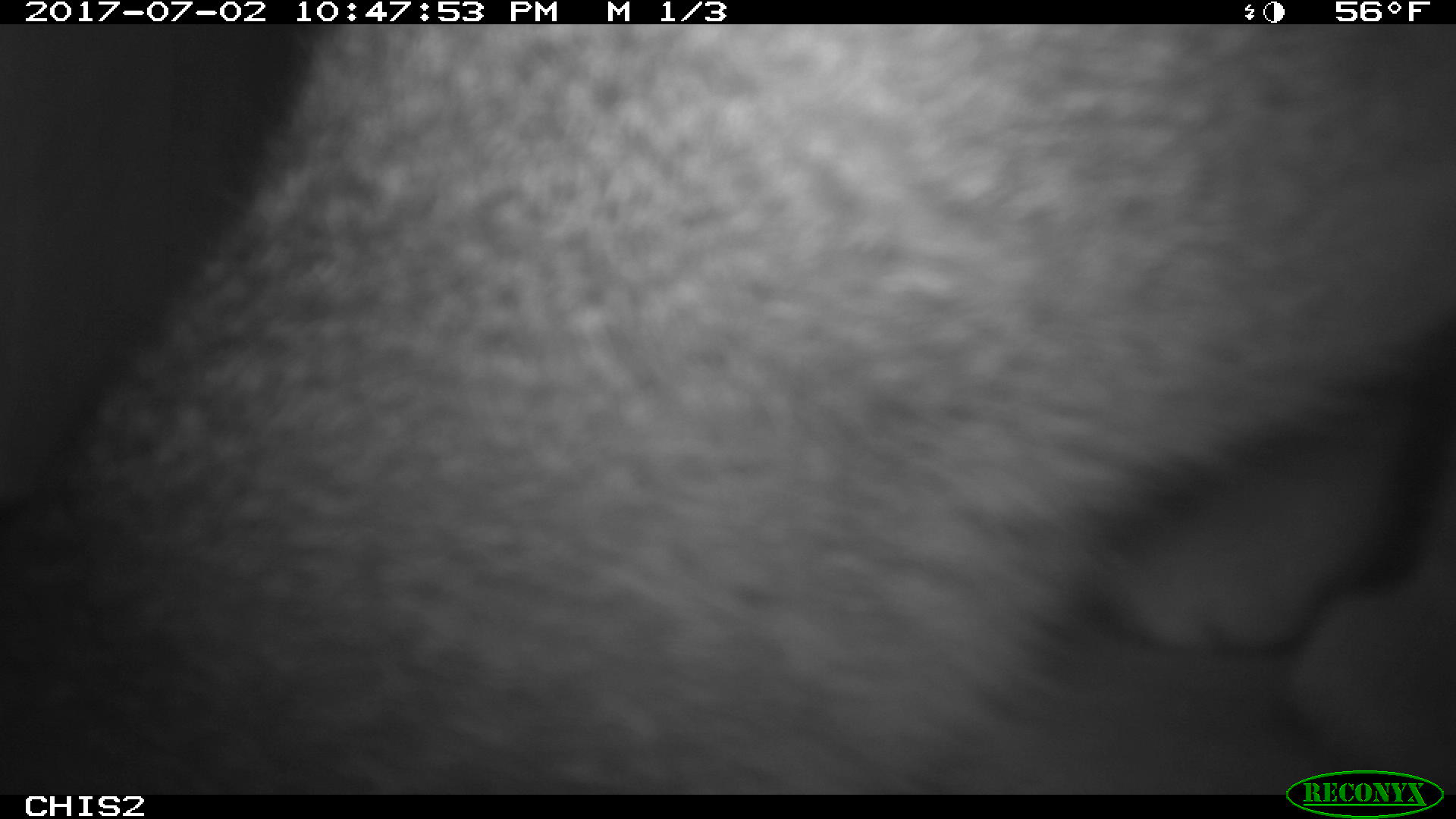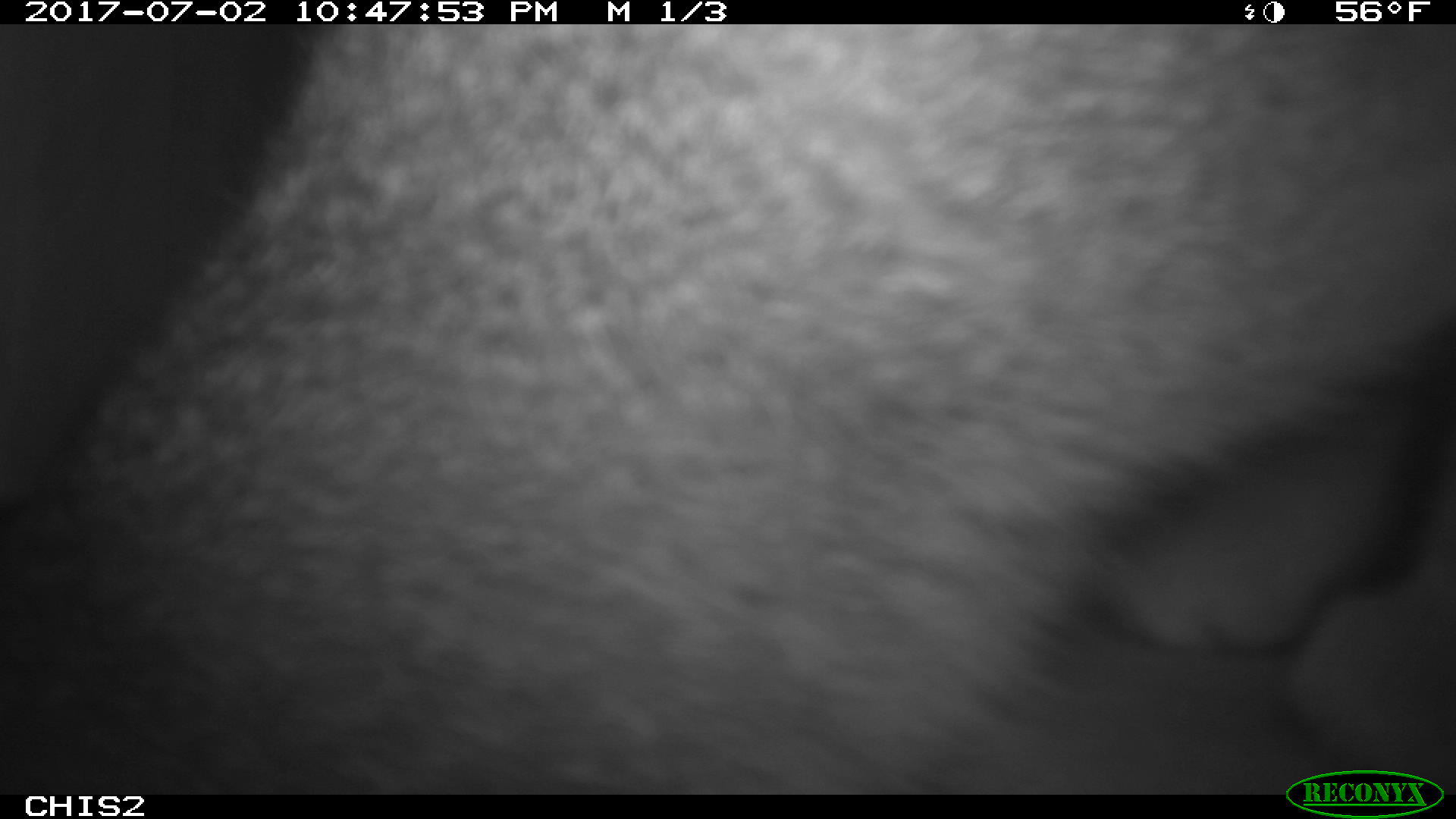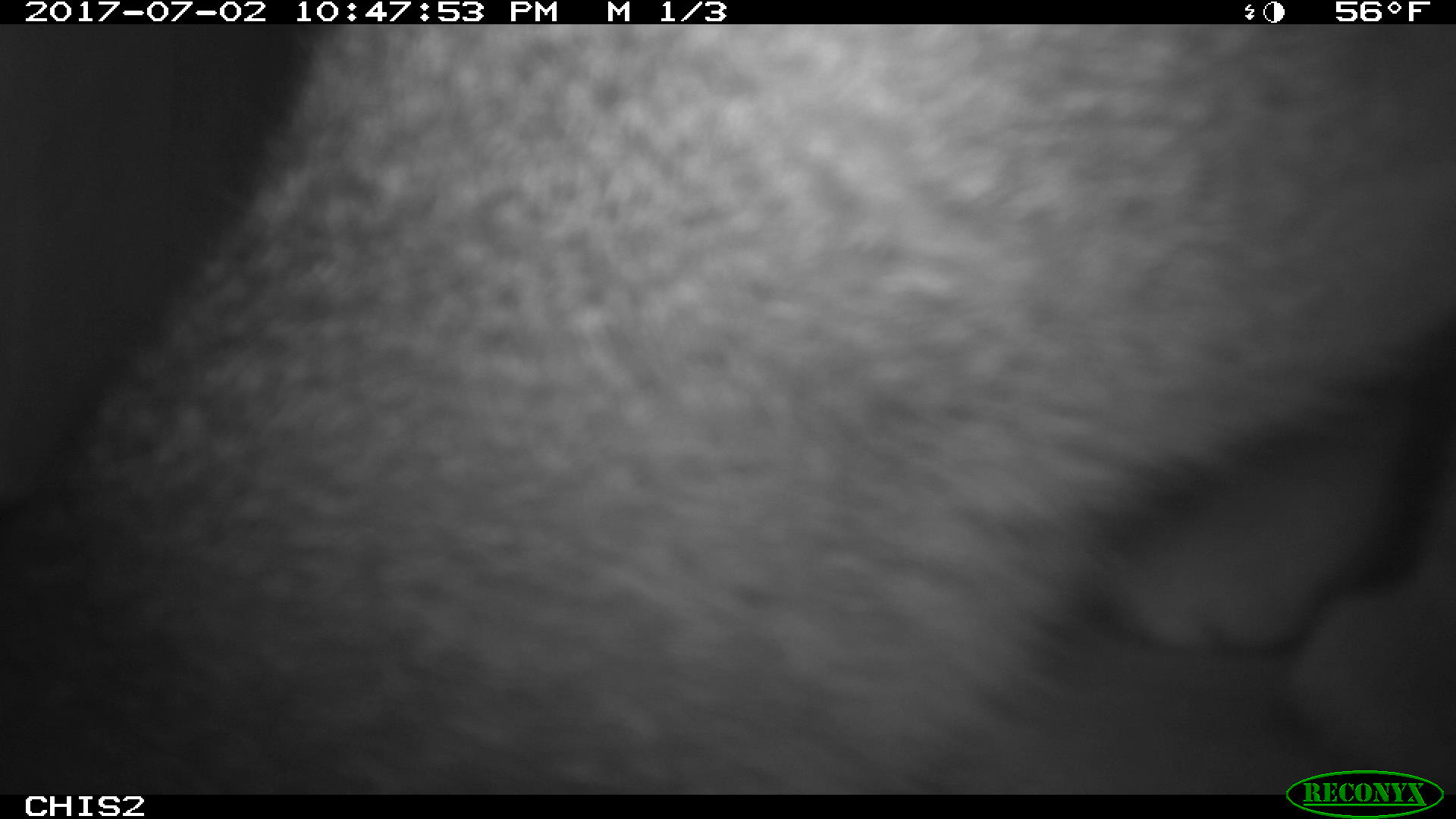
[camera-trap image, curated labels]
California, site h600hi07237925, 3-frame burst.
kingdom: Animalia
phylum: Chordata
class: Mammalia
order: Carnivora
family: Canidae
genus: Urocyon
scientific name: Urocyon littoralis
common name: island fox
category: fox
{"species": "fox (island fox) (Urocyon littoralis)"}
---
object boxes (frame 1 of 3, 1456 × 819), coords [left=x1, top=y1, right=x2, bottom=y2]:
fox: [left=2, top=27, right=1455, bottom=792]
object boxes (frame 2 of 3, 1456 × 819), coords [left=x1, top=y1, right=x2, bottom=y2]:
fox: [left=8, top=19, right=1455, bottom=795]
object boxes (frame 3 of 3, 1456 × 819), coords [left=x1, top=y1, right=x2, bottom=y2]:
fox: [left=0, top=25, right=1454, bottom=793]